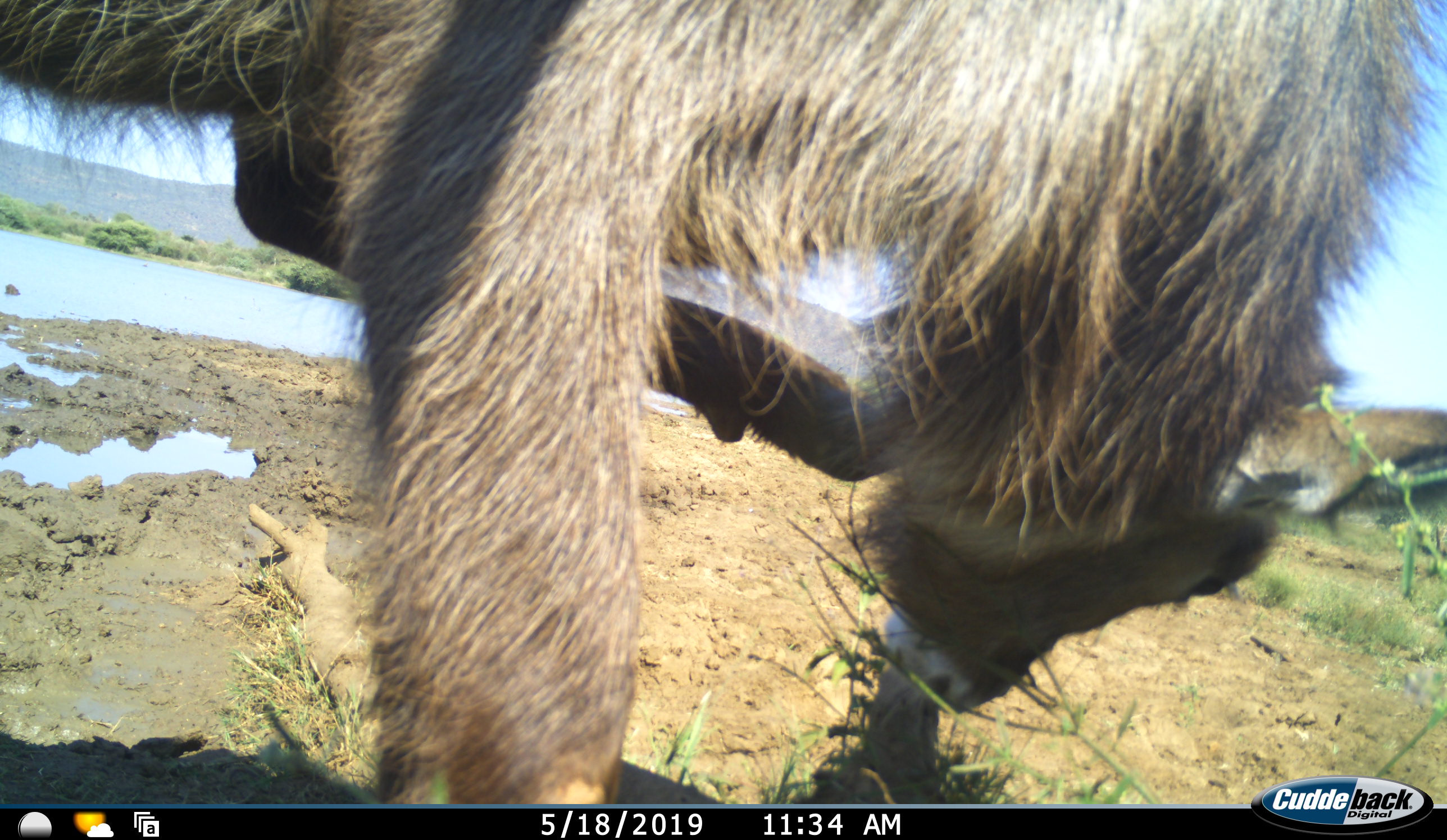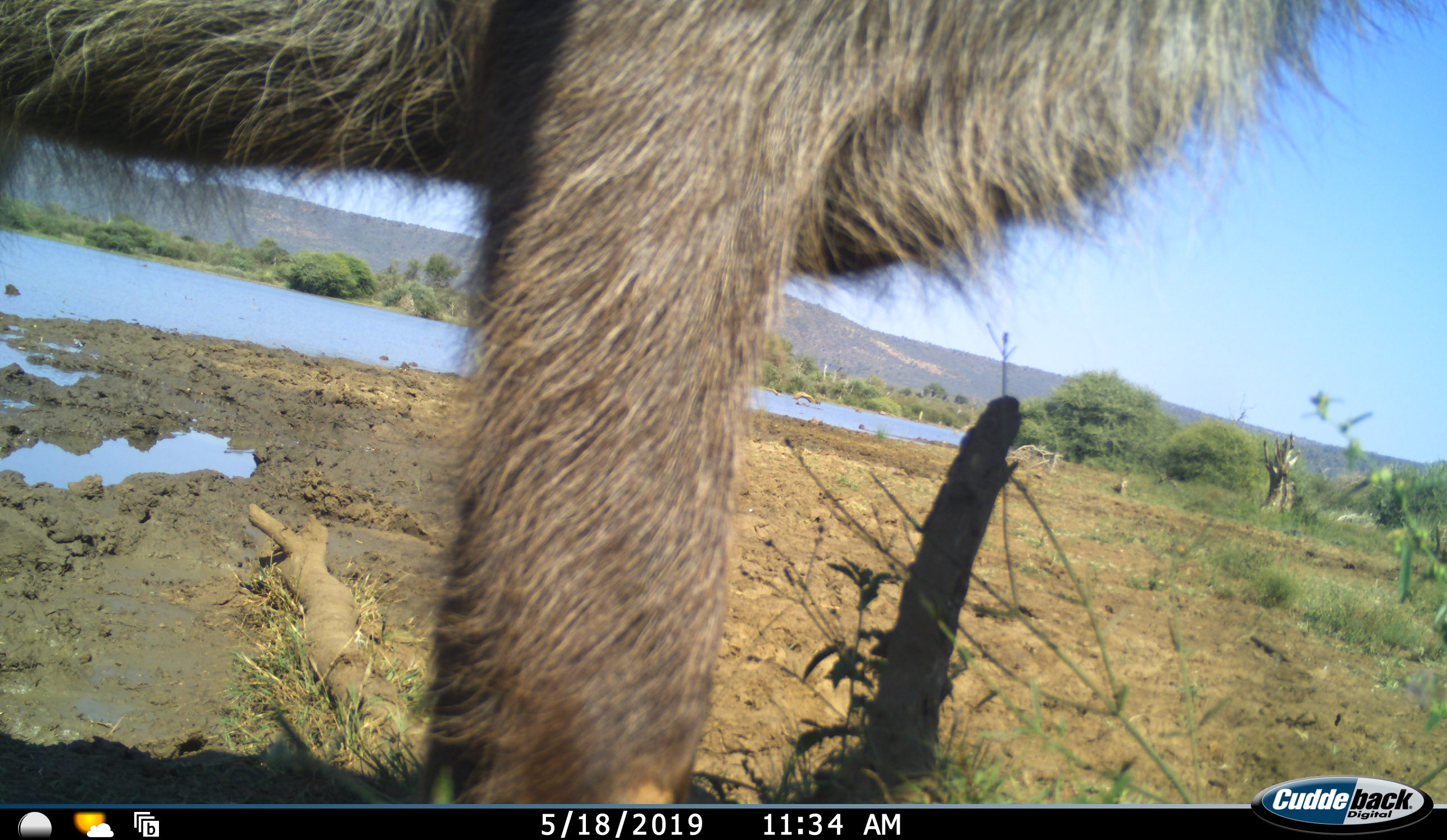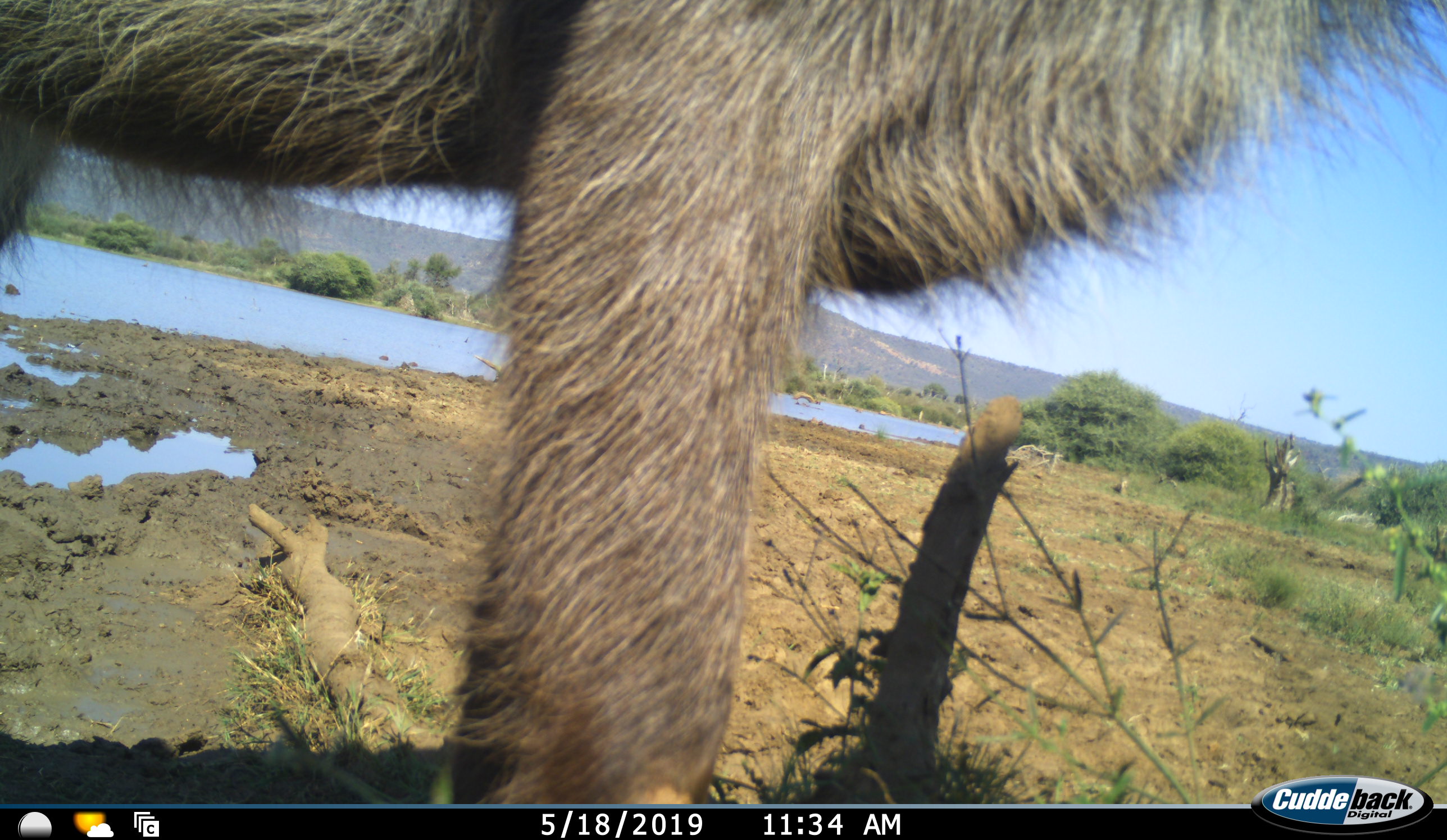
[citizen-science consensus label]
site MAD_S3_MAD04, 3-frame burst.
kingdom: Animalia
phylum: Chordata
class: Mammalia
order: Artiodactyla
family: Bovidae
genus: Kobus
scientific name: Kobus ellipsiprymnus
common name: waterbuck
Waterbuck (Kobus ellipsiprymnus), count 1. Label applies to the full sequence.